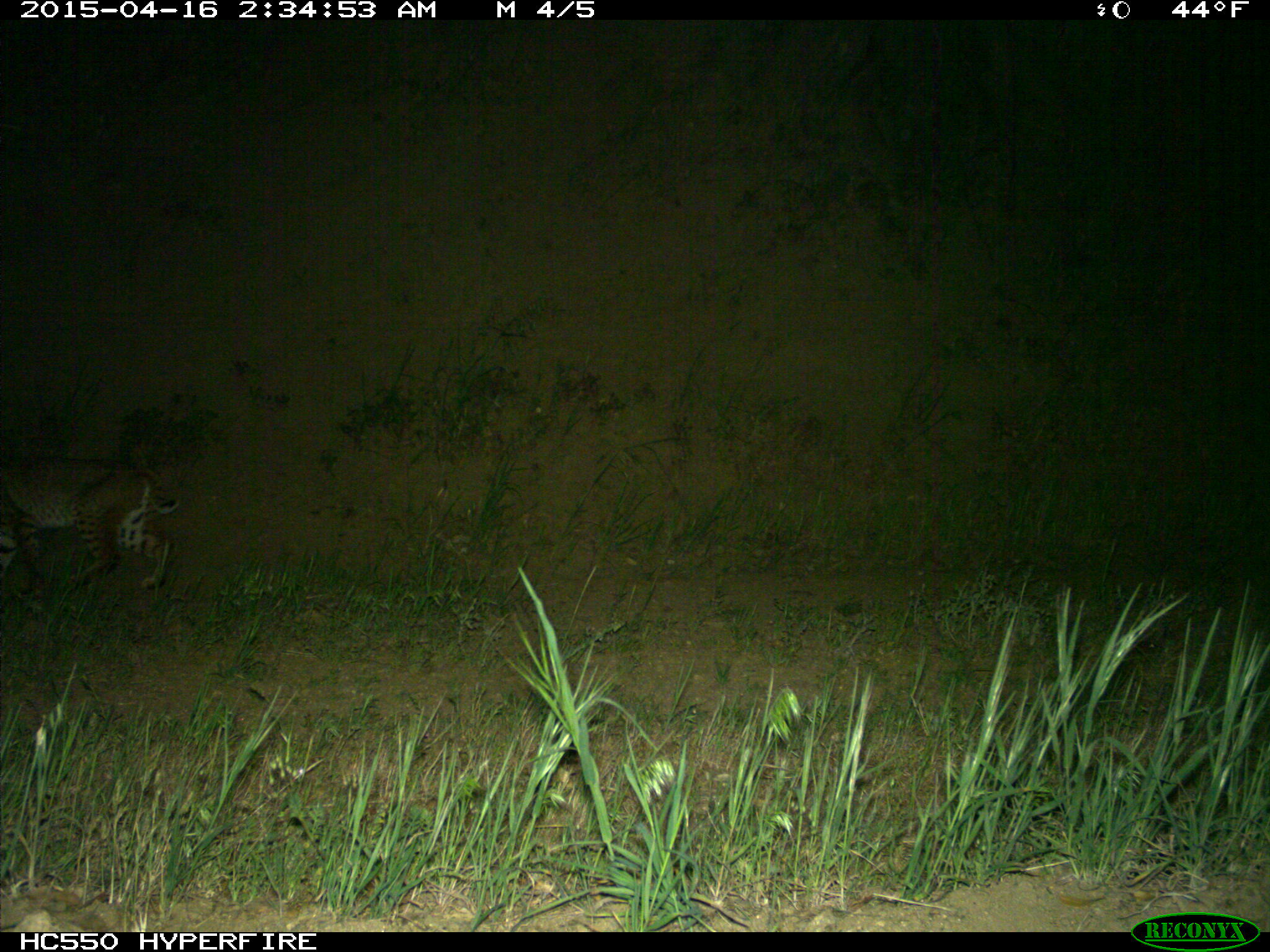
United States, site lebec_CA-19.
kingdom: Animalia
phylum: Chordata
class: Mammalia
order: Carnivora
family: Felidae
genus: Lynx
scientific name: Lynx rufus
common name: bobcat